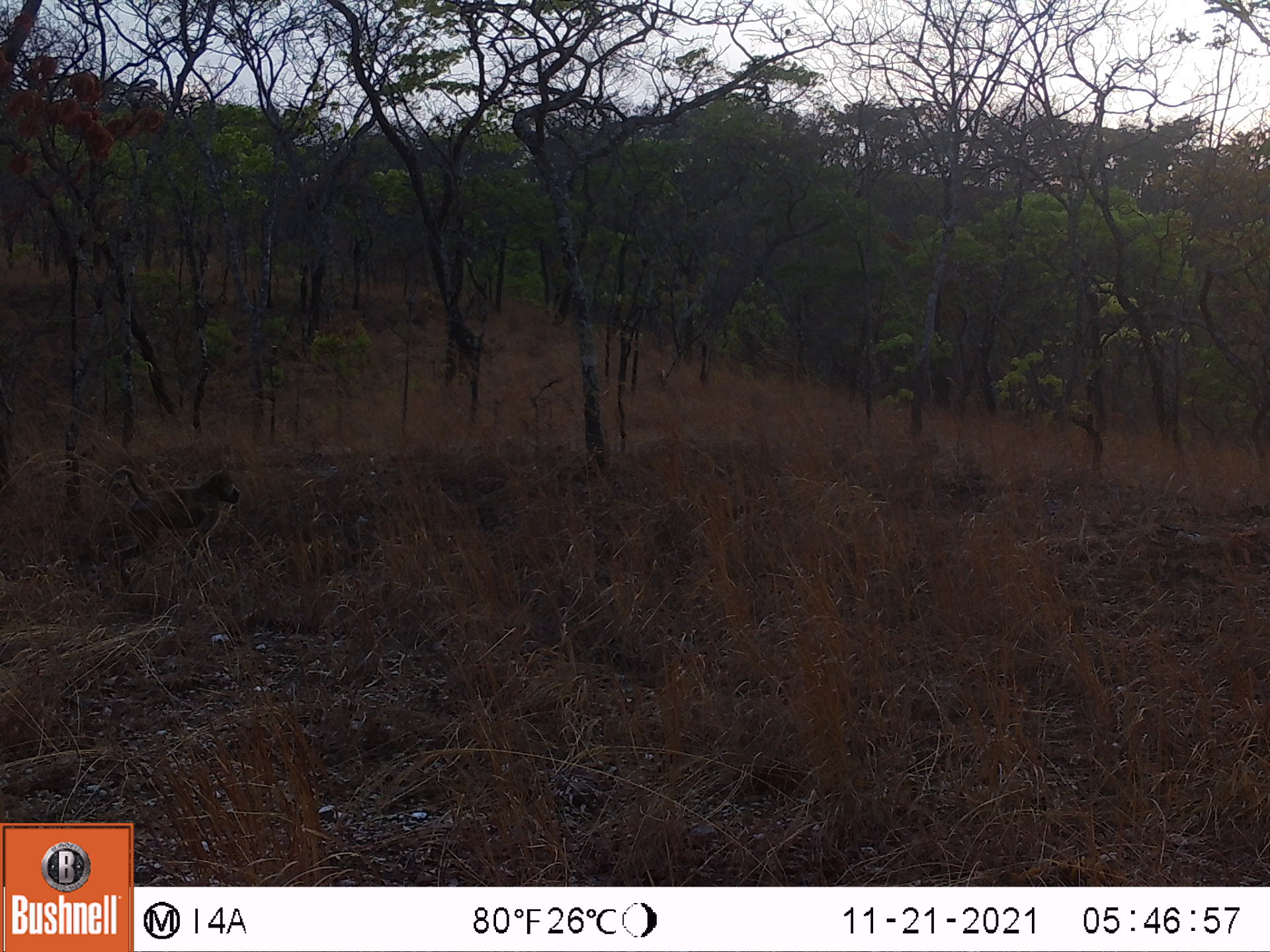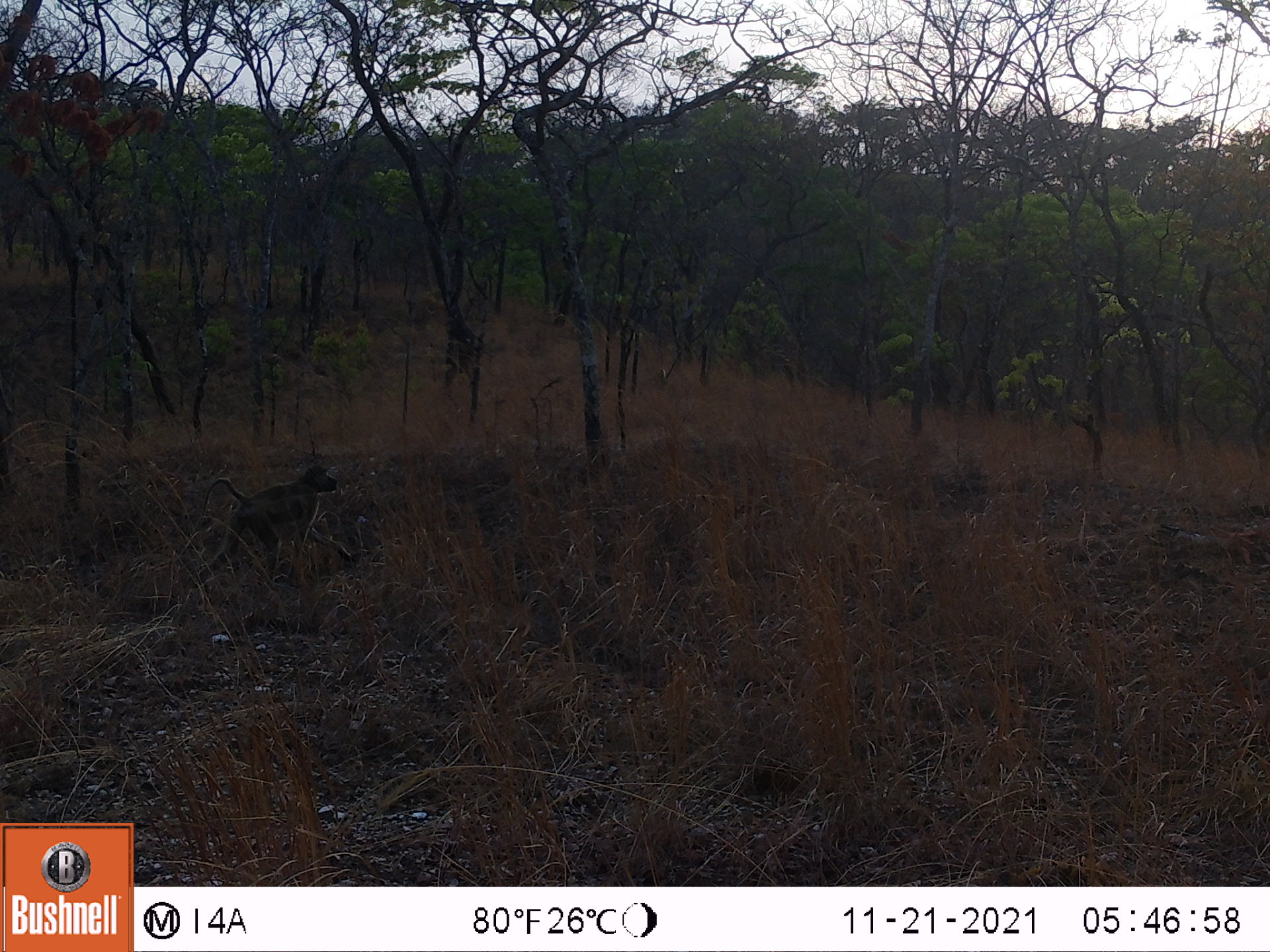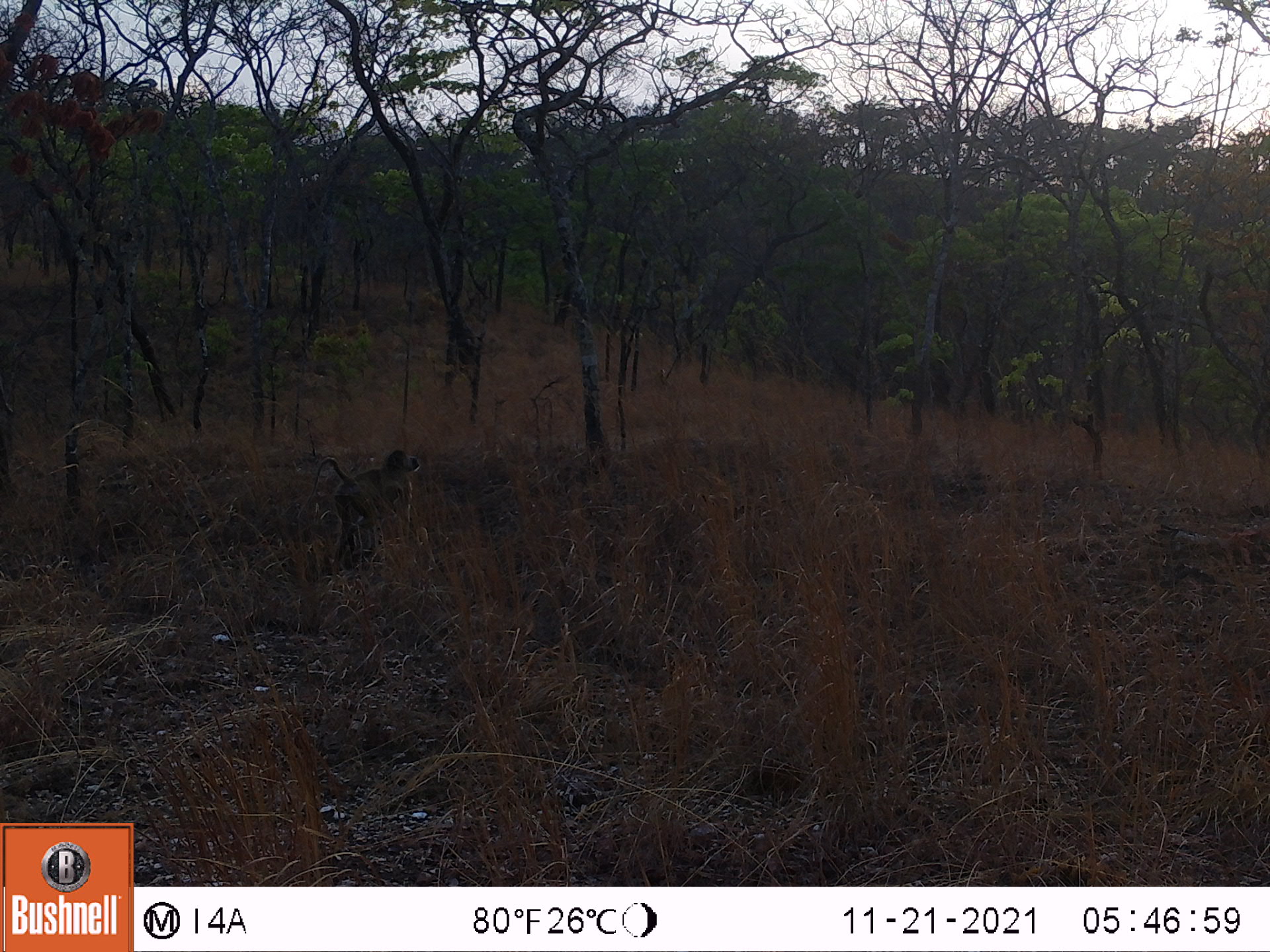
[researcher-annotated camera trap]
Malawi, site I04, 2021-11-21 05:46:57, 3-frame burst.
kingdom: Animalia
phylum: Chordata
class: Mammalia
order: Primates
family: Cercopithecidae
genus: Papio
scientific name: Papio cynocephalus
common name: yellow baboon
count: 1